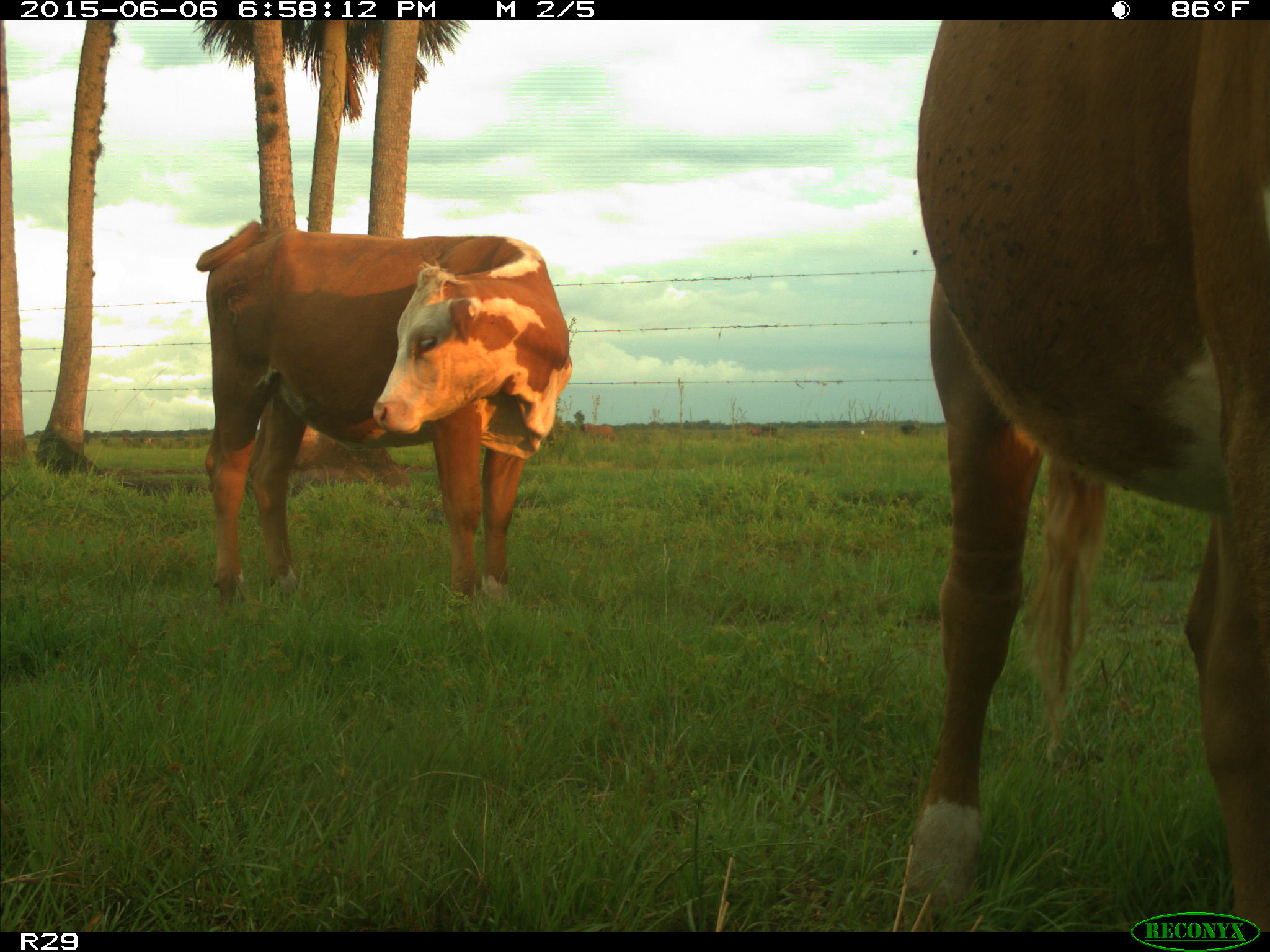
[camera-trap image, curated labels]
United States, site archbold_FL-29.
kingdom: Animalia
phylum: Chordata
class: Mammalia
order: Artiodactyla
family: Bovidae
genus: Bos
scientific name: Bos taurus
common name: domestic cow